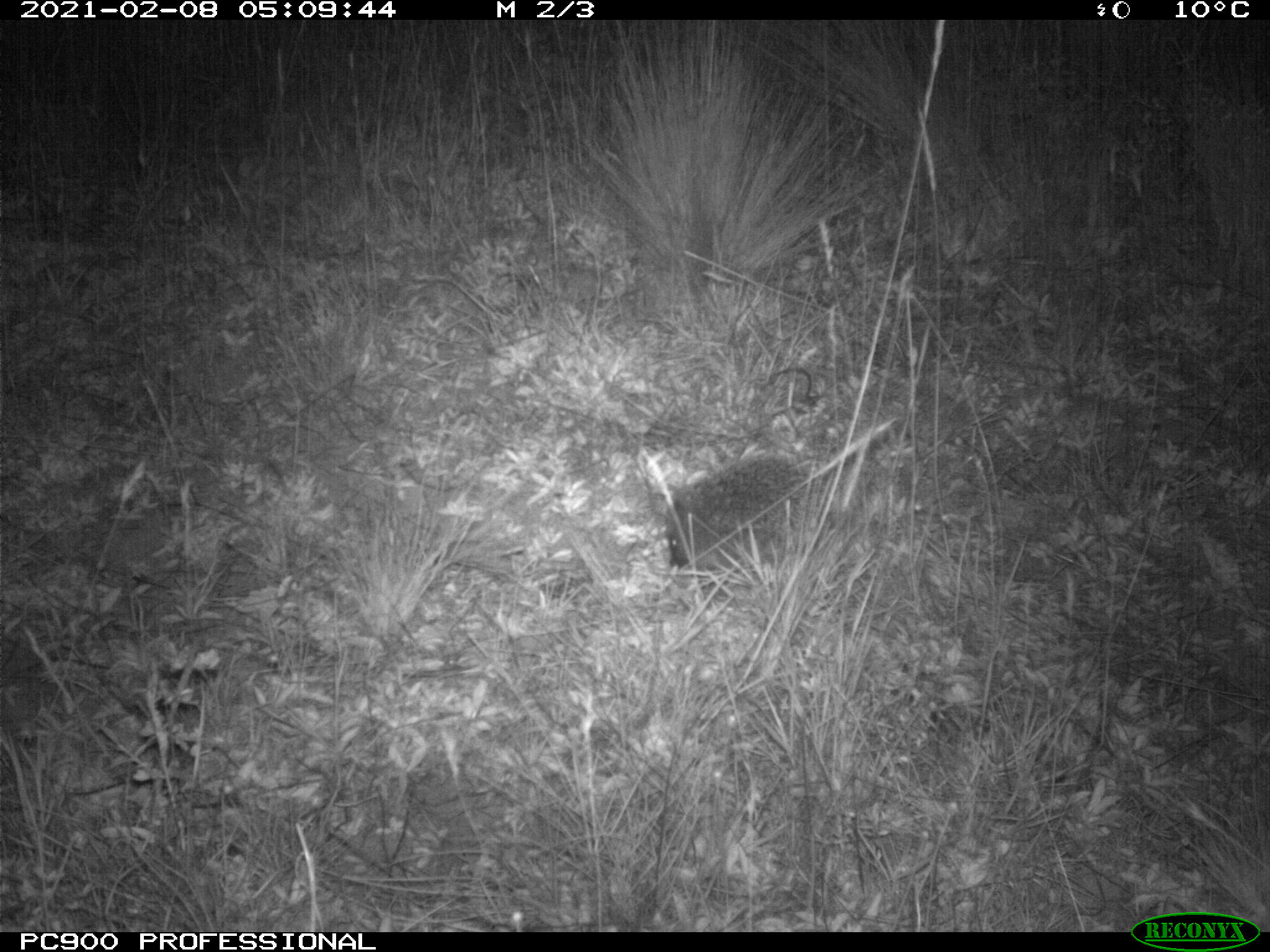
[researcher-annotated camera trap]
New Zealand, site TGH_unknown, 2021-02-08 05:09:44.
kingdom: Animalia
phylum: Chordata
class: Mammalia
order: Eulipotyphla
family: Erinaceidae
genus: Erinaceus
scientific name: Erinaceus europaeus europaeus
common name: european hedgehog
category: hedgehog